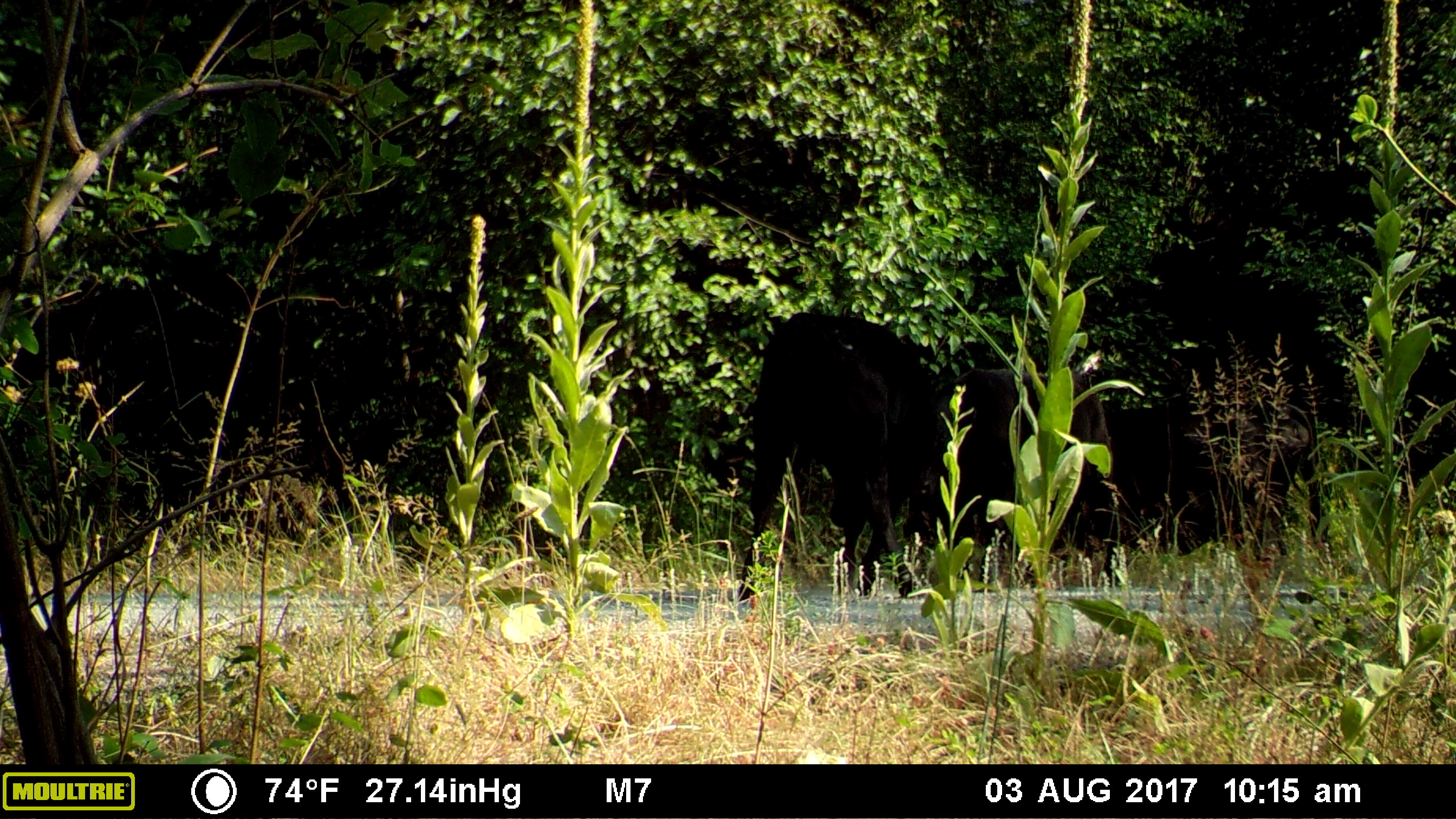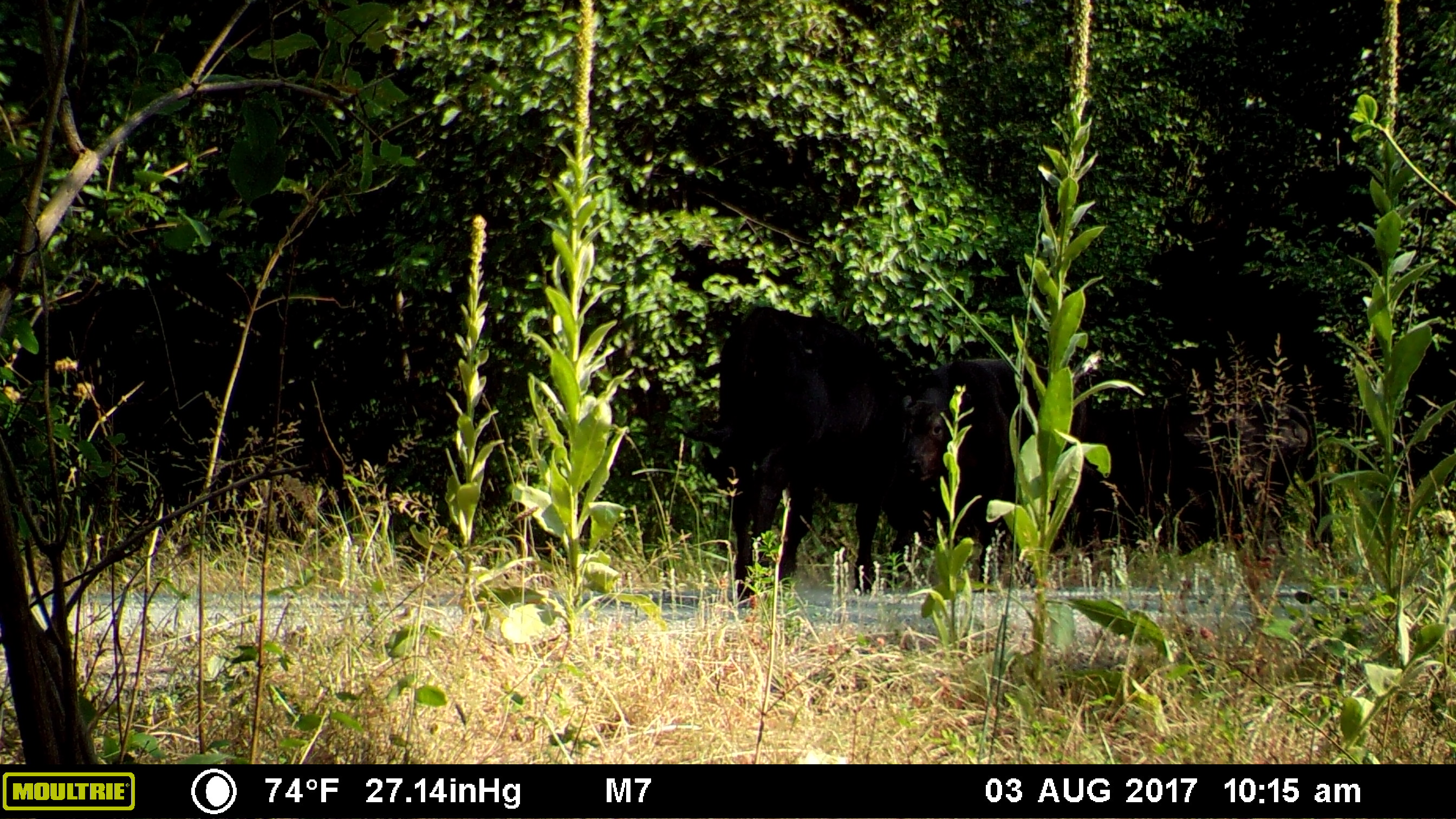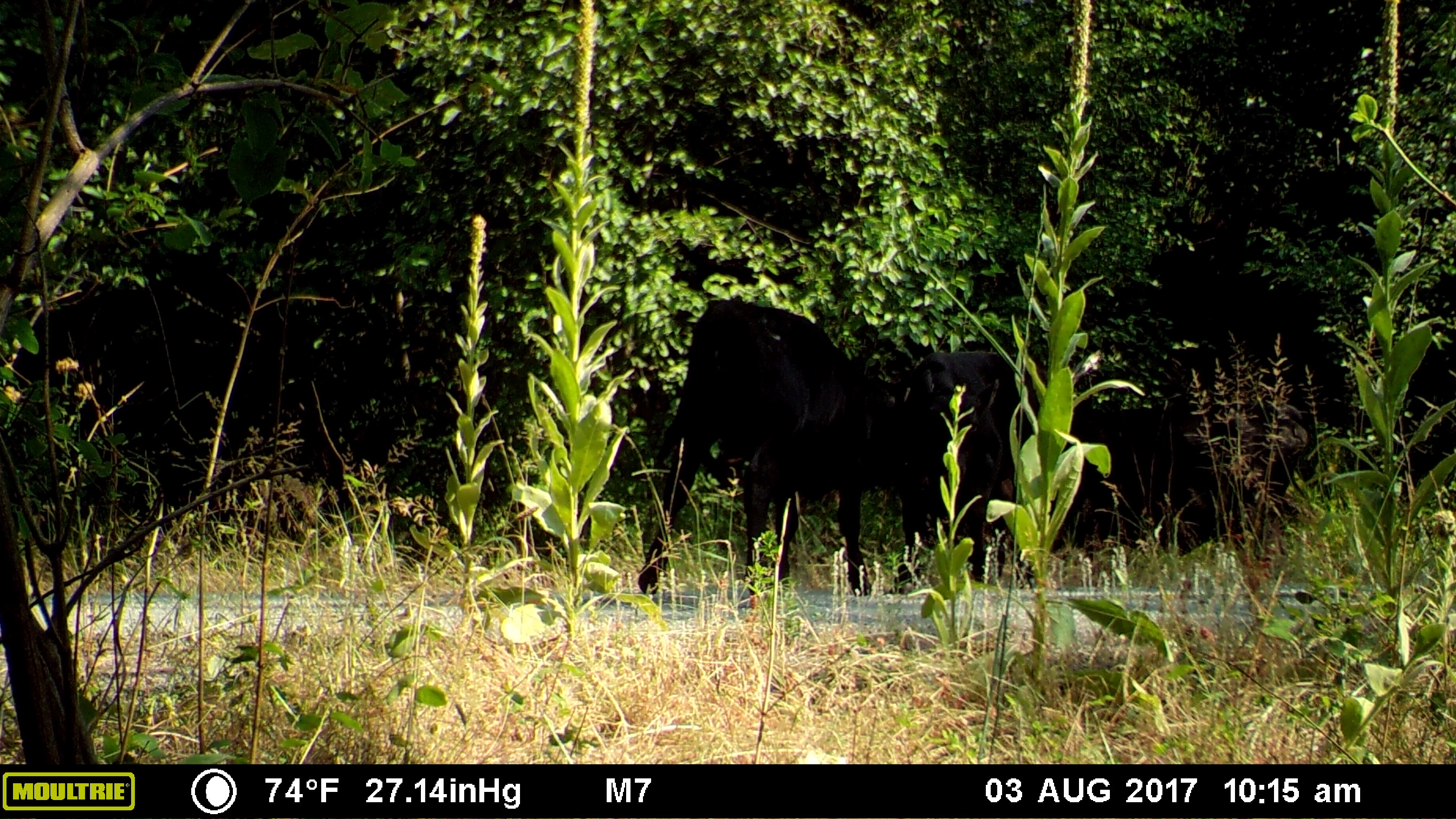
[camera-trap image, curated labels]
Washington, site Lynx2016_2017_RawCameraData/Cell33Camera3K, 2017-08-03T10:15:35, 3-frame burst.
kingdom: Animalia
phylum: Chordata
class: Mammalia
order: Artiodactyla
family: Bovidae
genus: Bos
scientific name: Bos taurus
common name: domestic cattle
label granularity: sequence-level